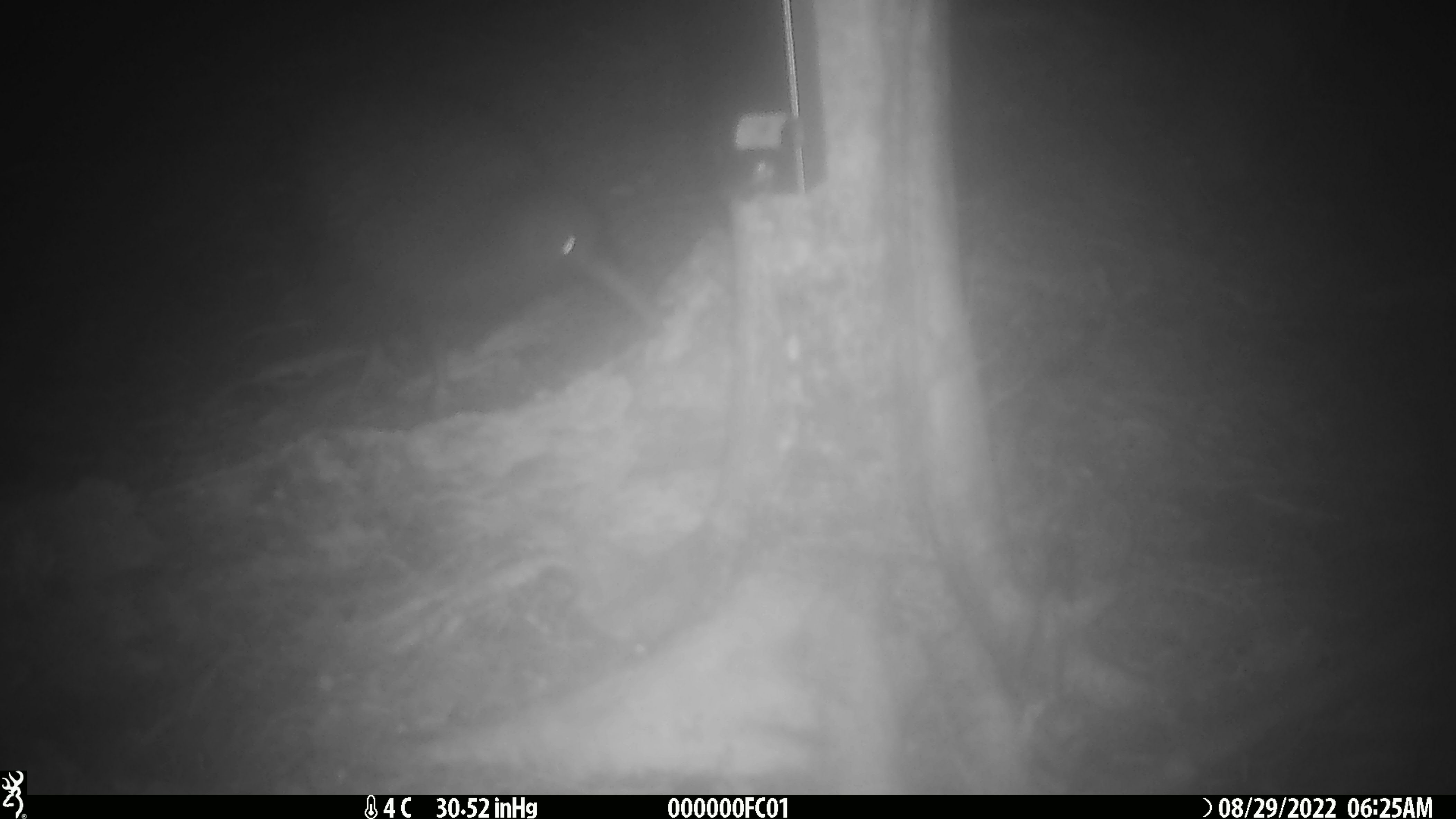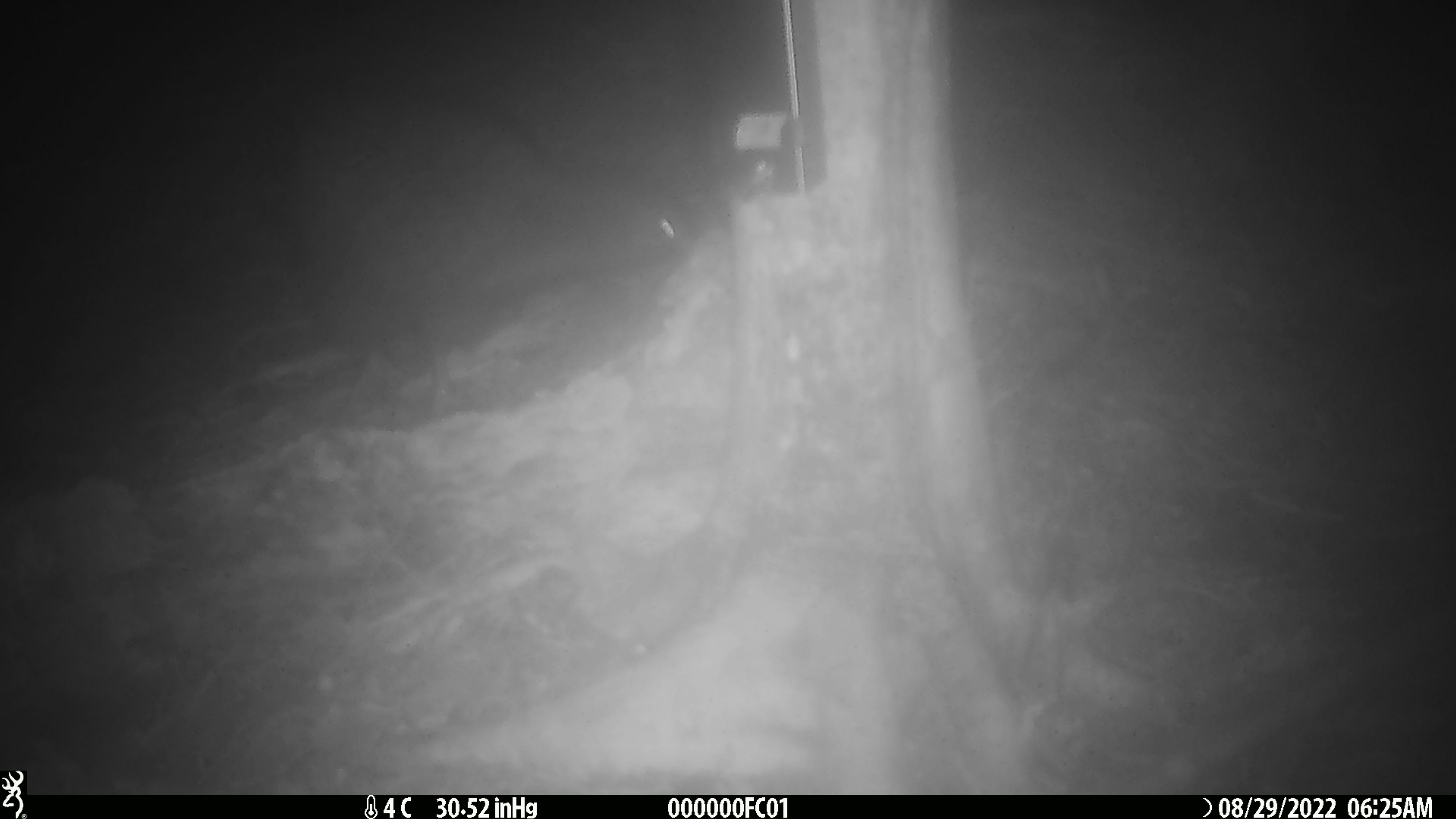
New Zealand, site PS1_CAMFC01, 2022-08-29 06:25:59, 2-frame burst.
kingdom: Animalia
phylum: Chordata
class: Aves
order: Apterygiformes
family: Apterygidae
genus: Apteryx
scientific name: Apteryx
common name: kiwi